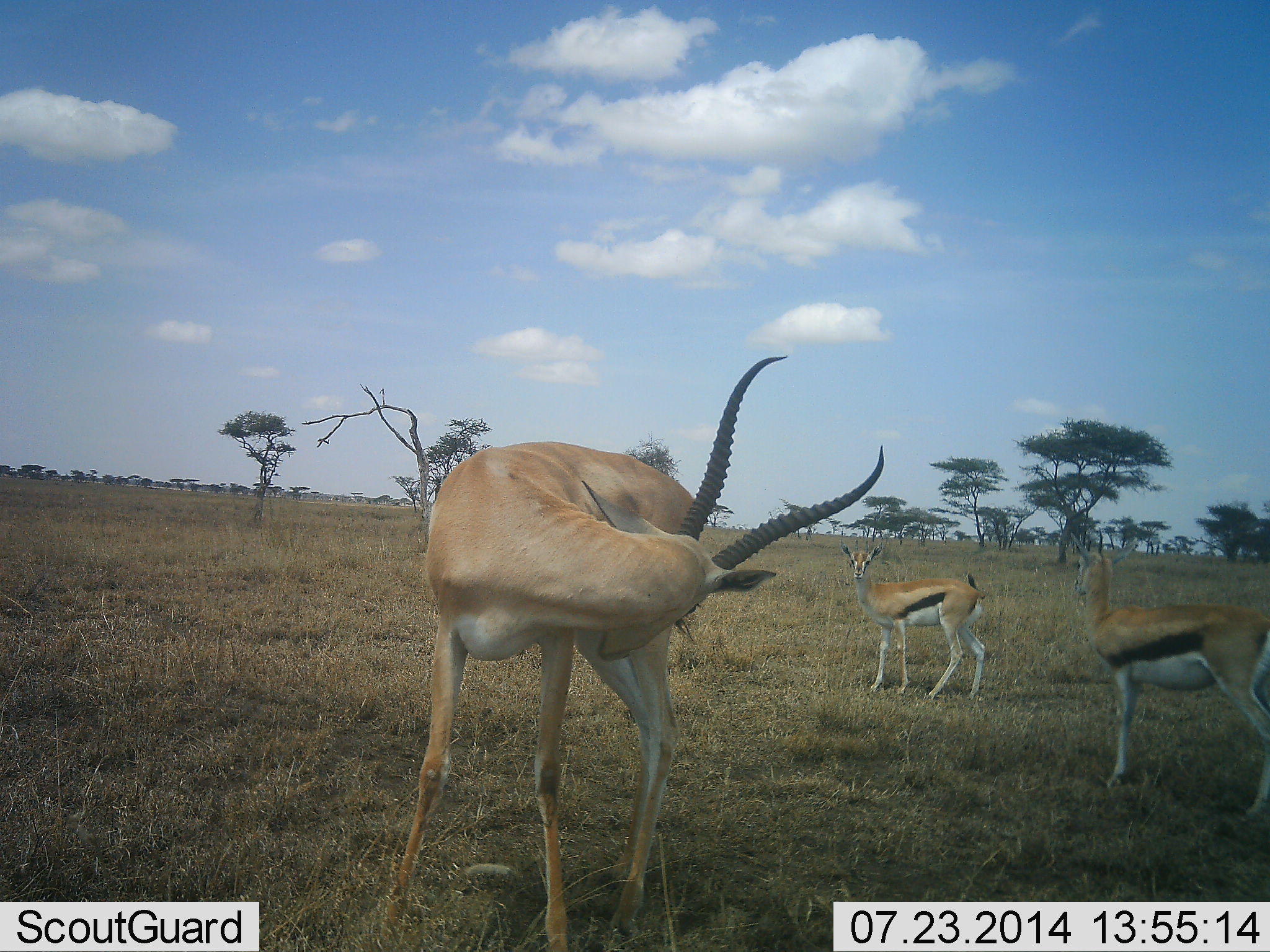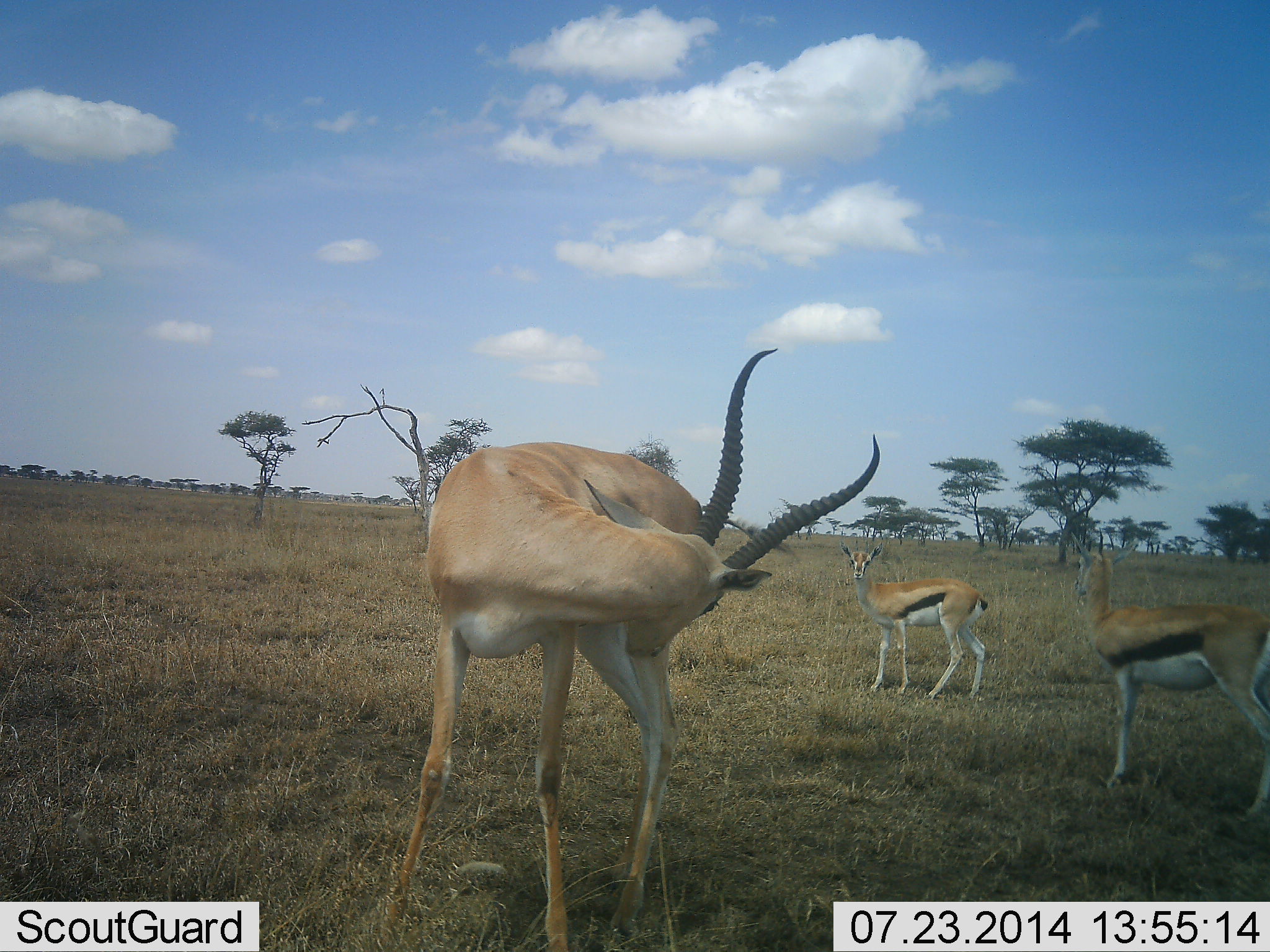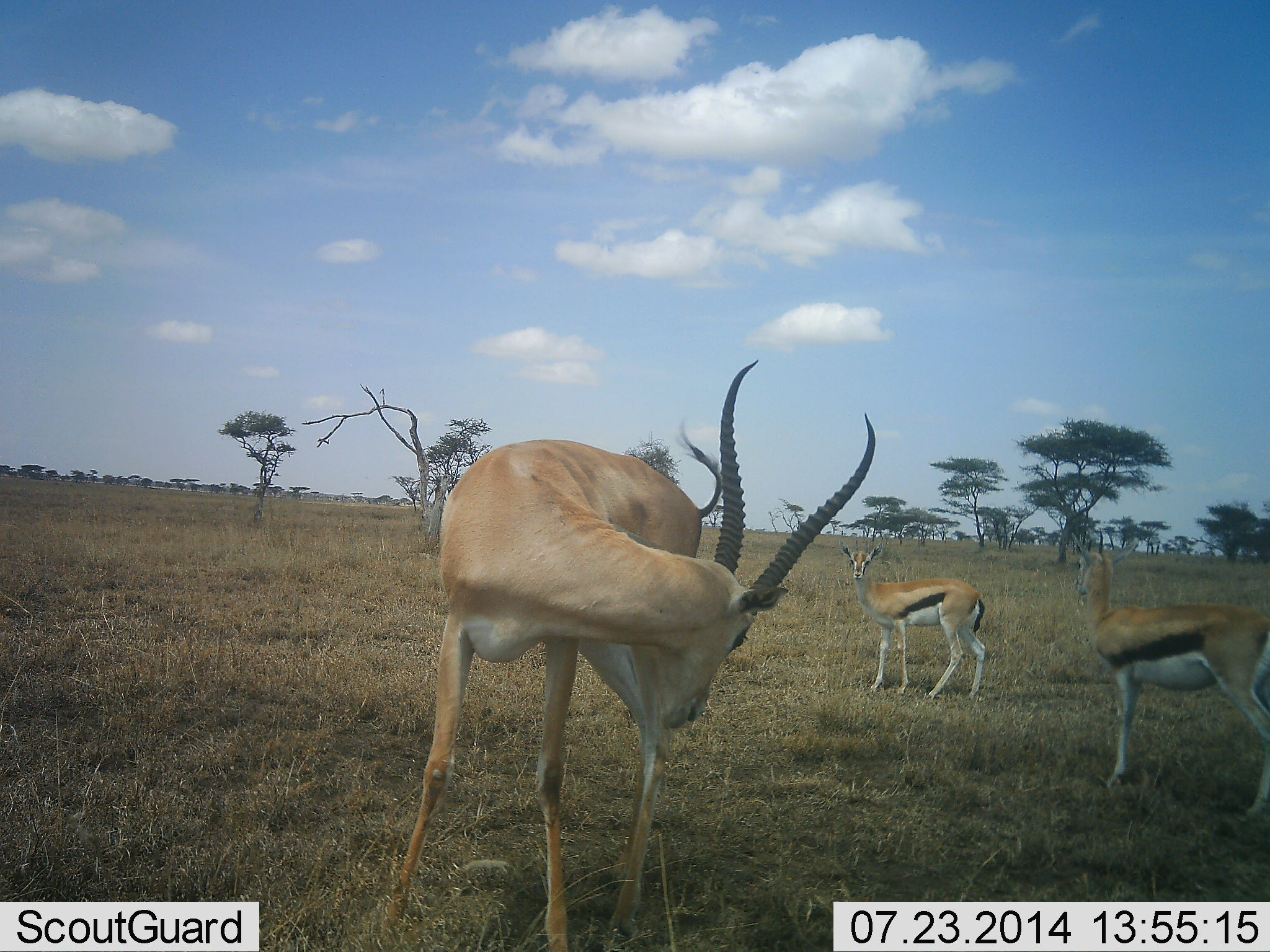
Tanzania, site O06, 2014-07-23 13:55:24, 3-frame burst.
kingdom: Animalia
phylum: Chordata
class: Mammalia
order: Artiodactyla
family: Bovidae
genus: Eudorcas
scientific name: Eudorcas thomsonii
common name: thomson's gazelle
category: gazellethomsons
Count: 3.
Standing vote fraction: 100%.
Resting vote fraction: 0%.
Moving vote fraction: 0%.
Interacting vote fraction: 8%.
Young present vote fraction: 0%.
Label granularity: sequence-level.